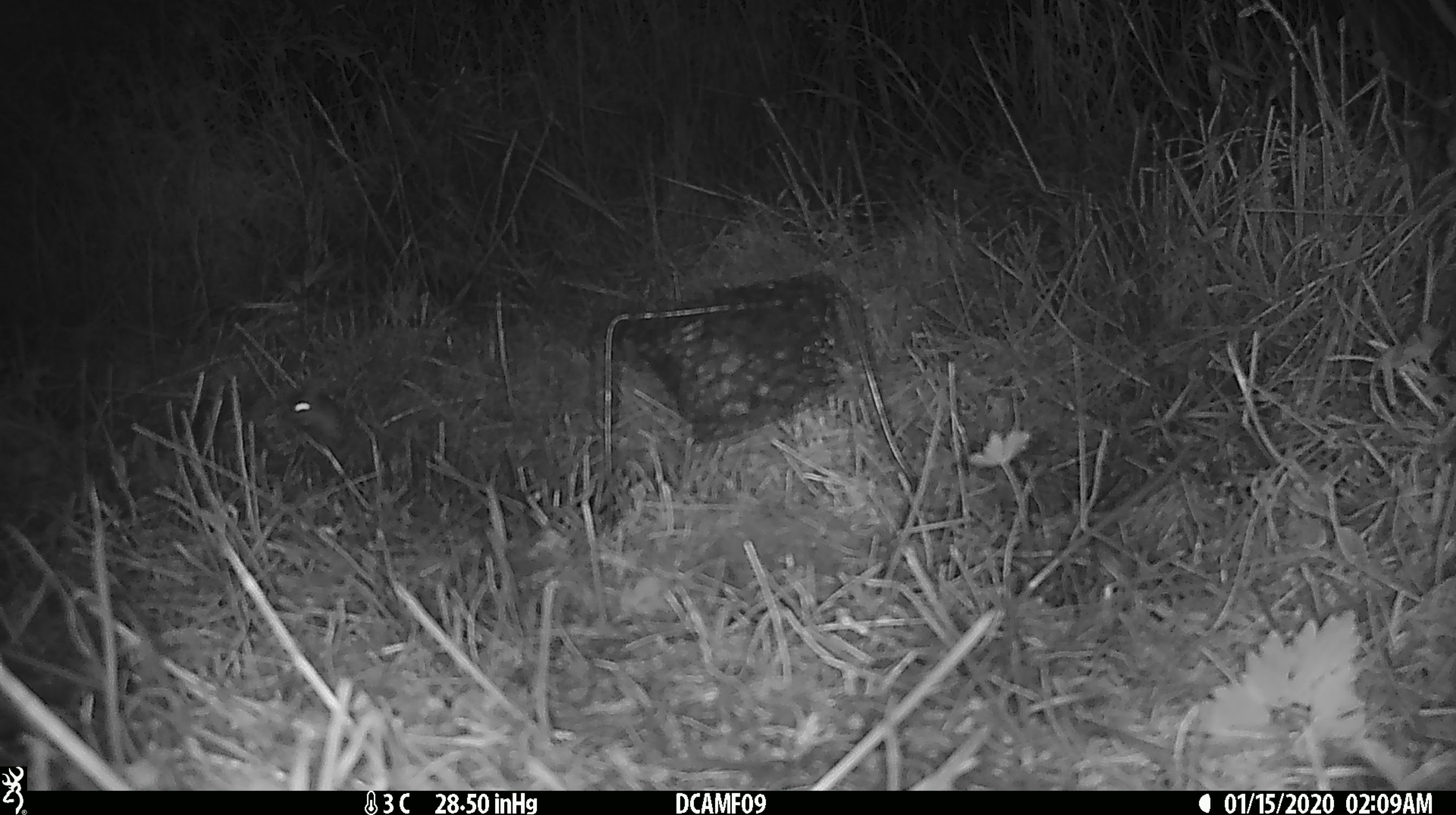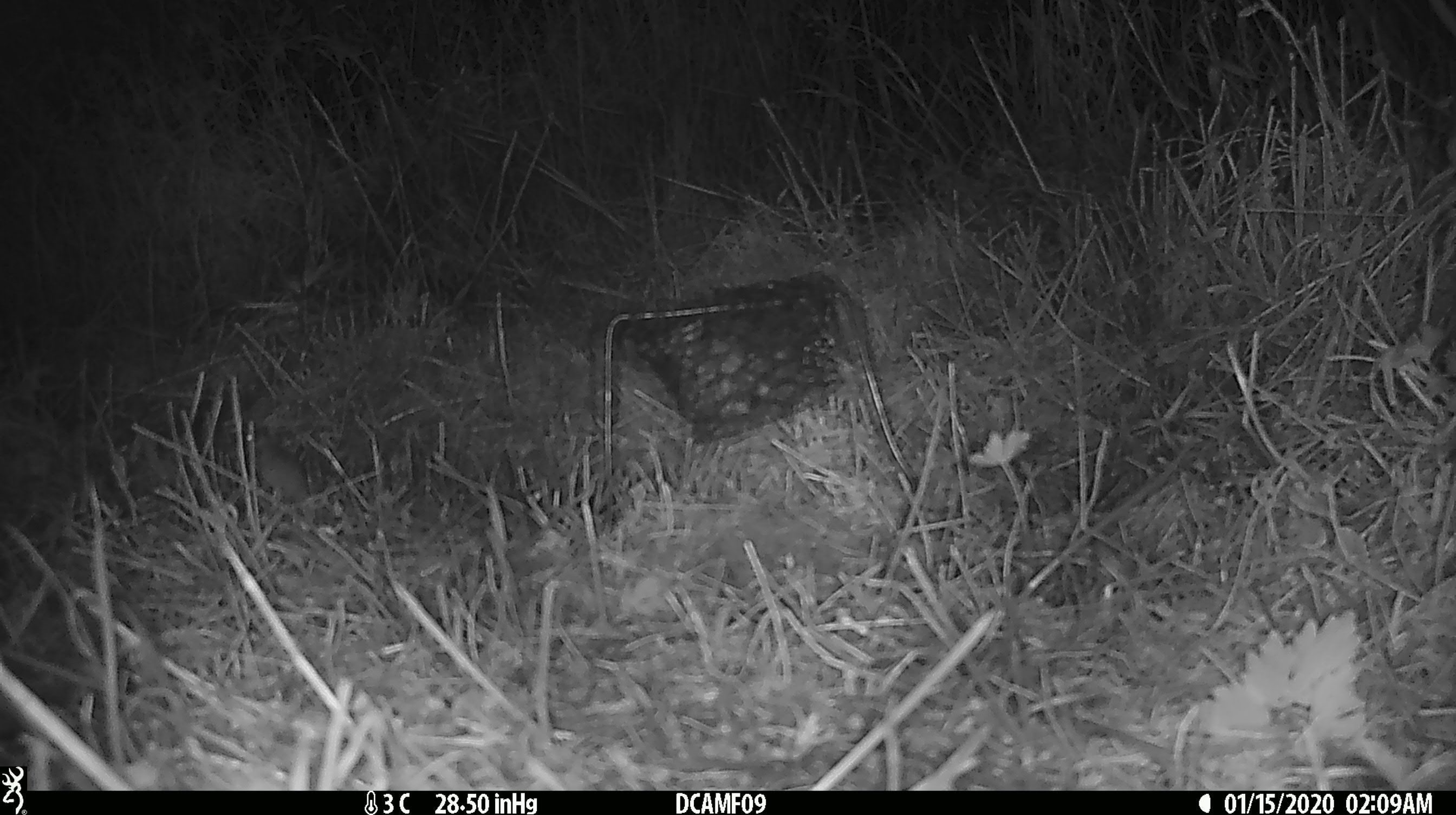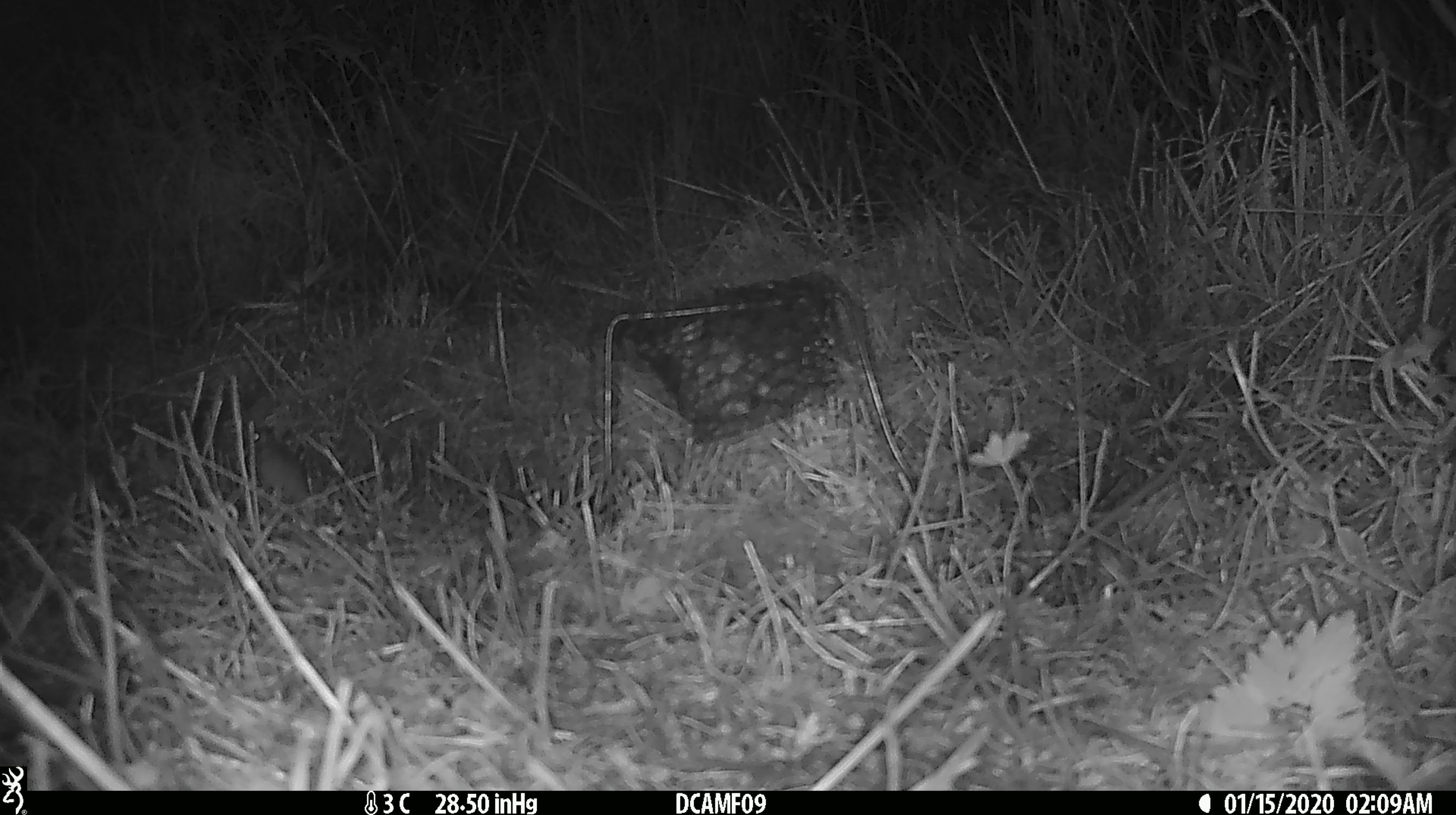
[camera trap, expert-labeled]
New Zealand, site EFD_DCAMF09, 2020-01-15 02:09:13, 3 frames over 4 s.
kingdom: Animalia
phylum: Chordata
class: Mammalia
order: Rodentia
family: Muridae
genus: Mus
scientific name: Mus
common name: mouse